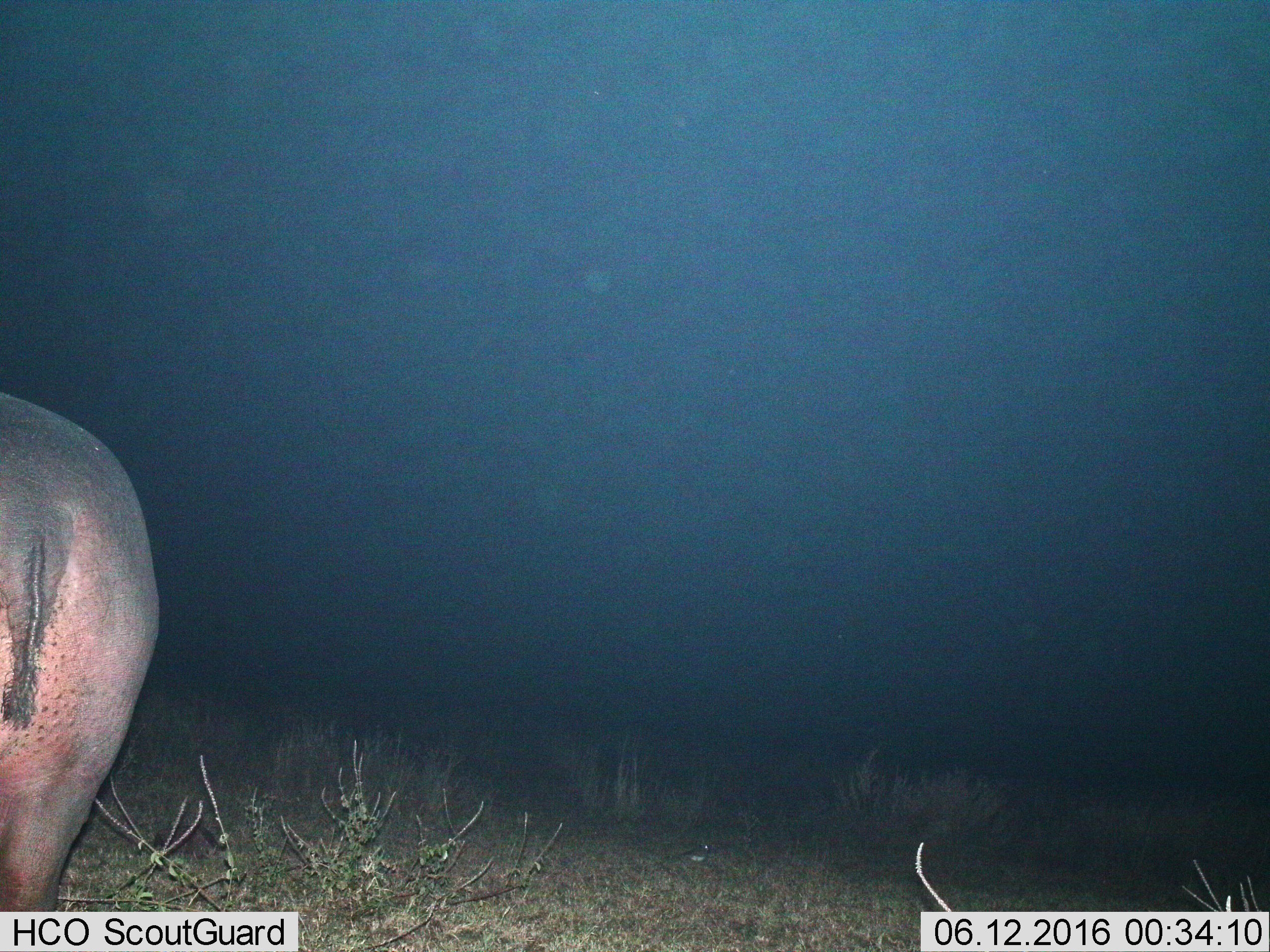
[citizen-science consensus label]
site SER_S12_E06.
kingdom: Animalia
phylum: Chordata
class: Mammalia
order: Artiodactyla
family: Hippopotamidae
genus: Hippopotamus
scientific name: Hippopotamus amphibius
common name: hippopotamus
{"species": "hippopotamus (Hippopotamus amphibius)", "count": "1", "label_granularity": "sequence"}